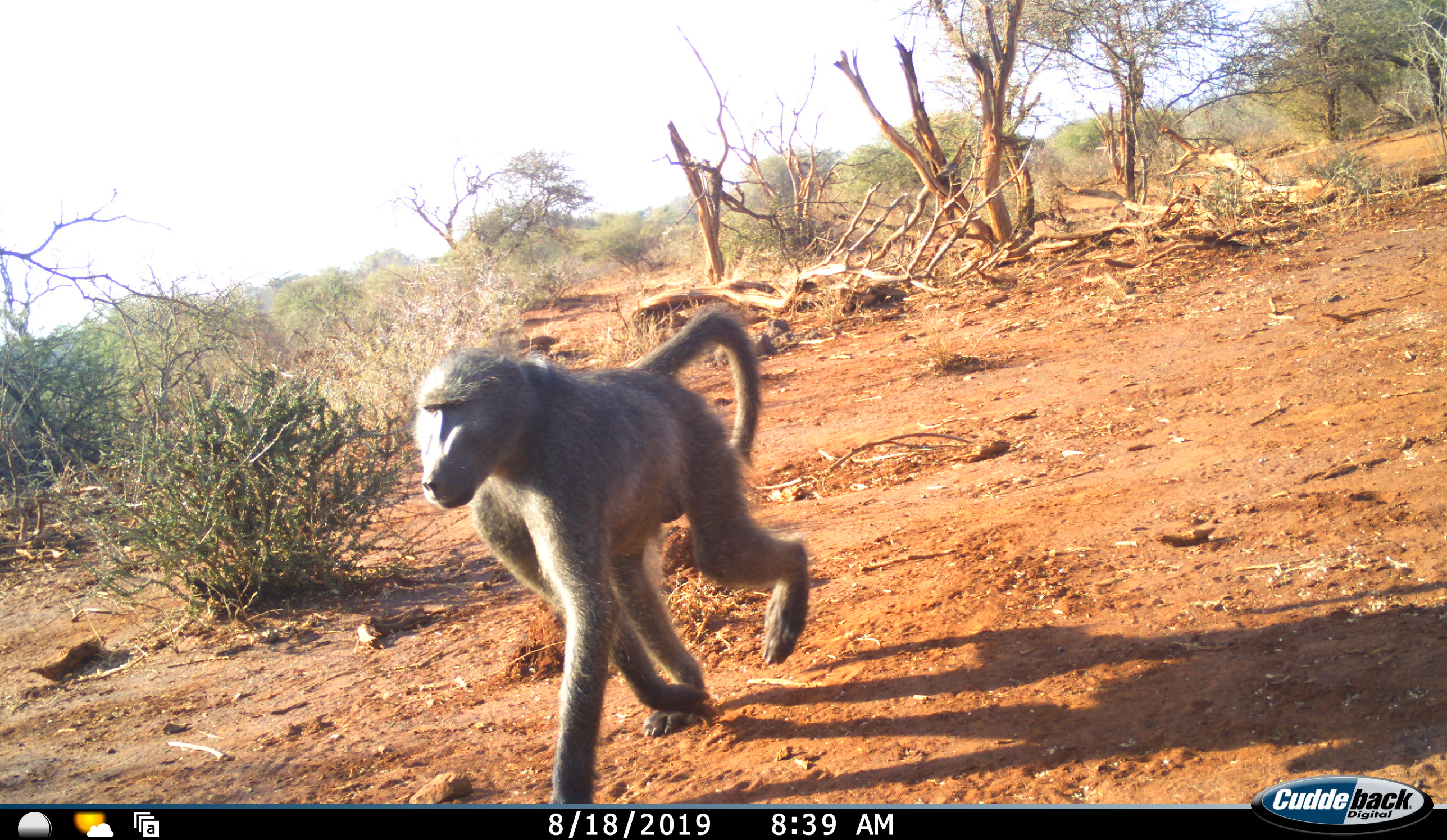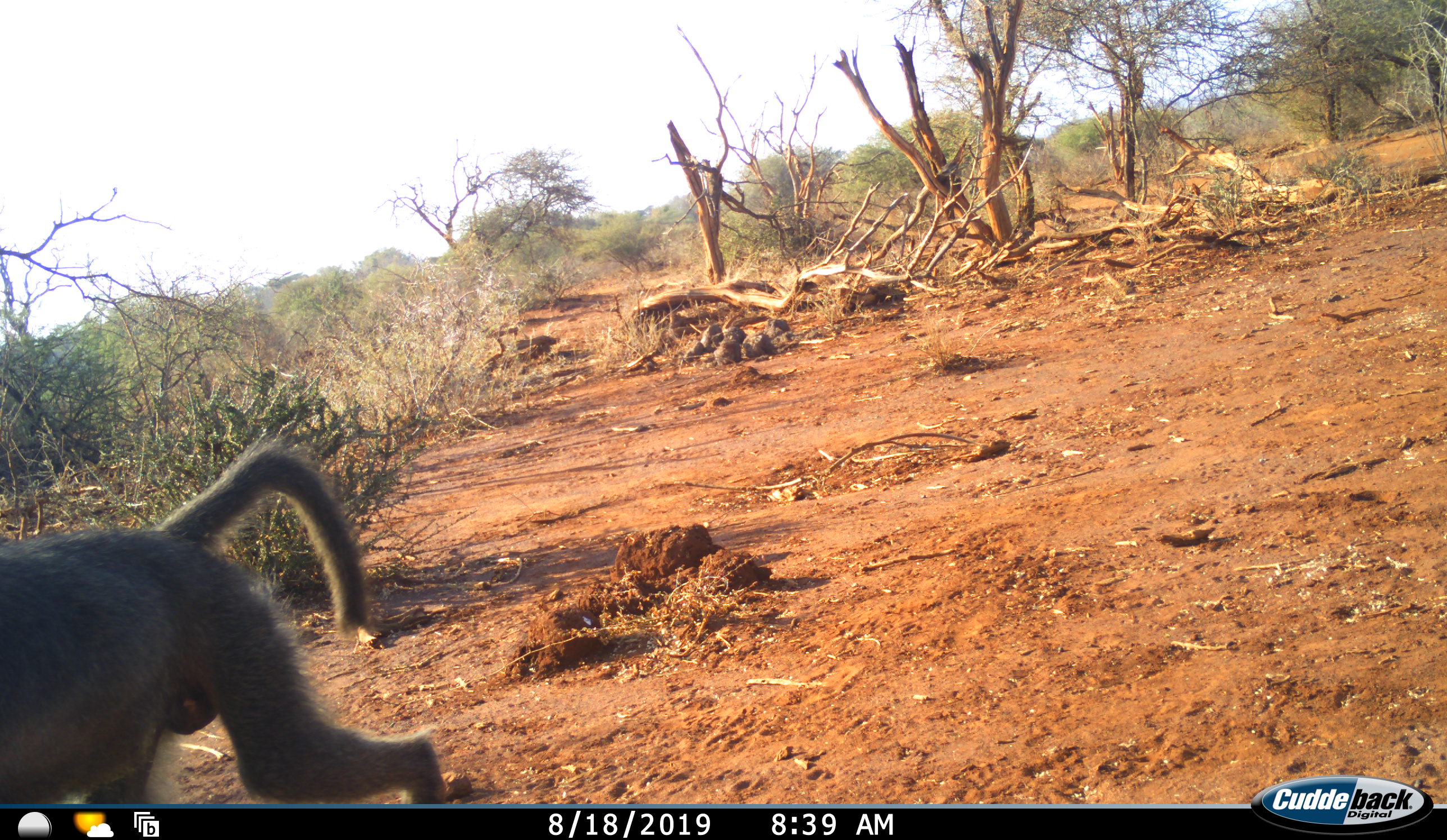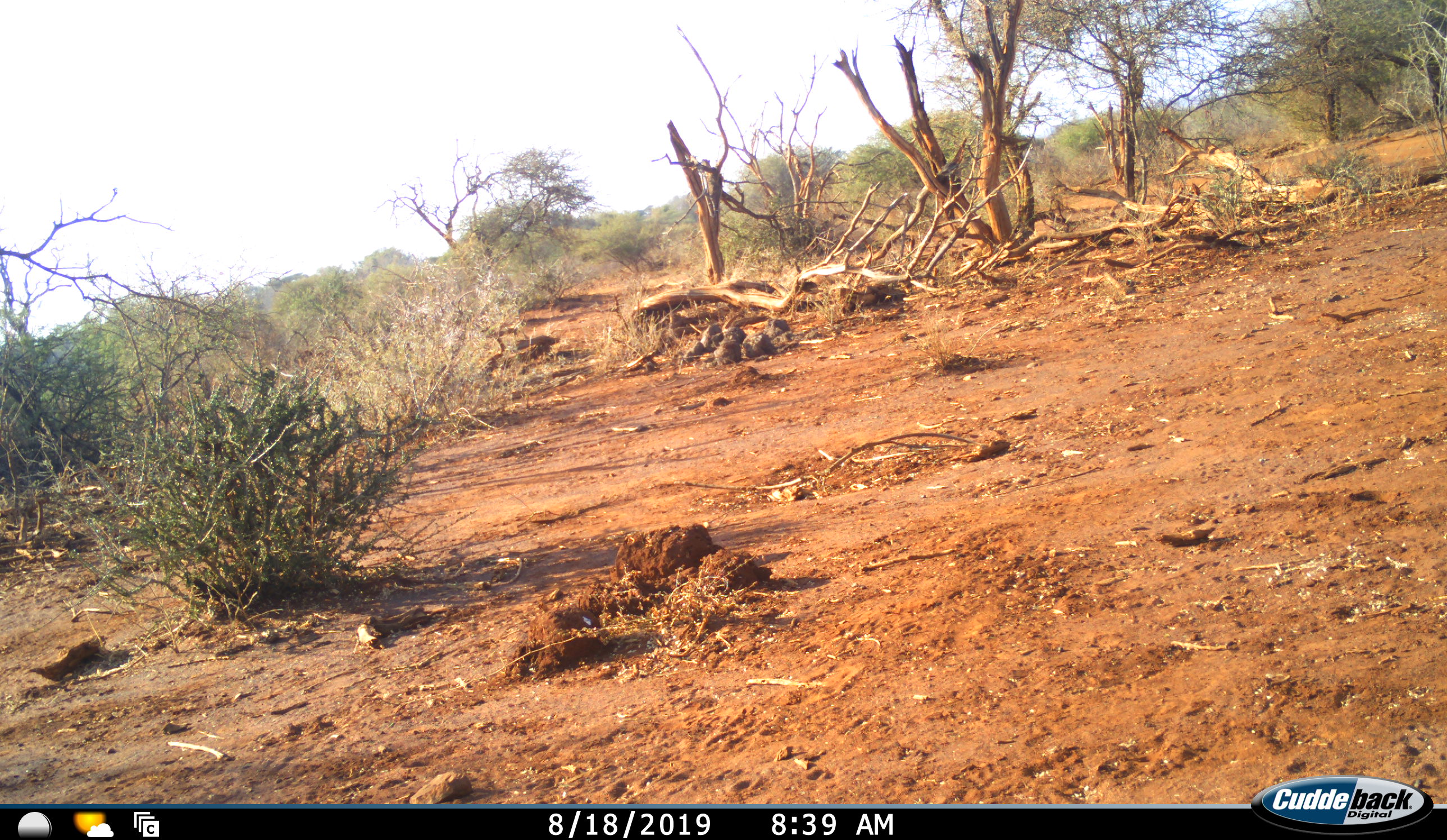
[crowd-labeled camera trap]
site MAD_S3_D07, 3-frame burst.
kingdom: Animalia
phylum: Chordata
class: Mammalia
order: Primates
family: Cercopithecidae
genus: Papio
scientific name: Papio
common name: baboon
Baboon (Papio), count 1. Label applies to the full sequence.